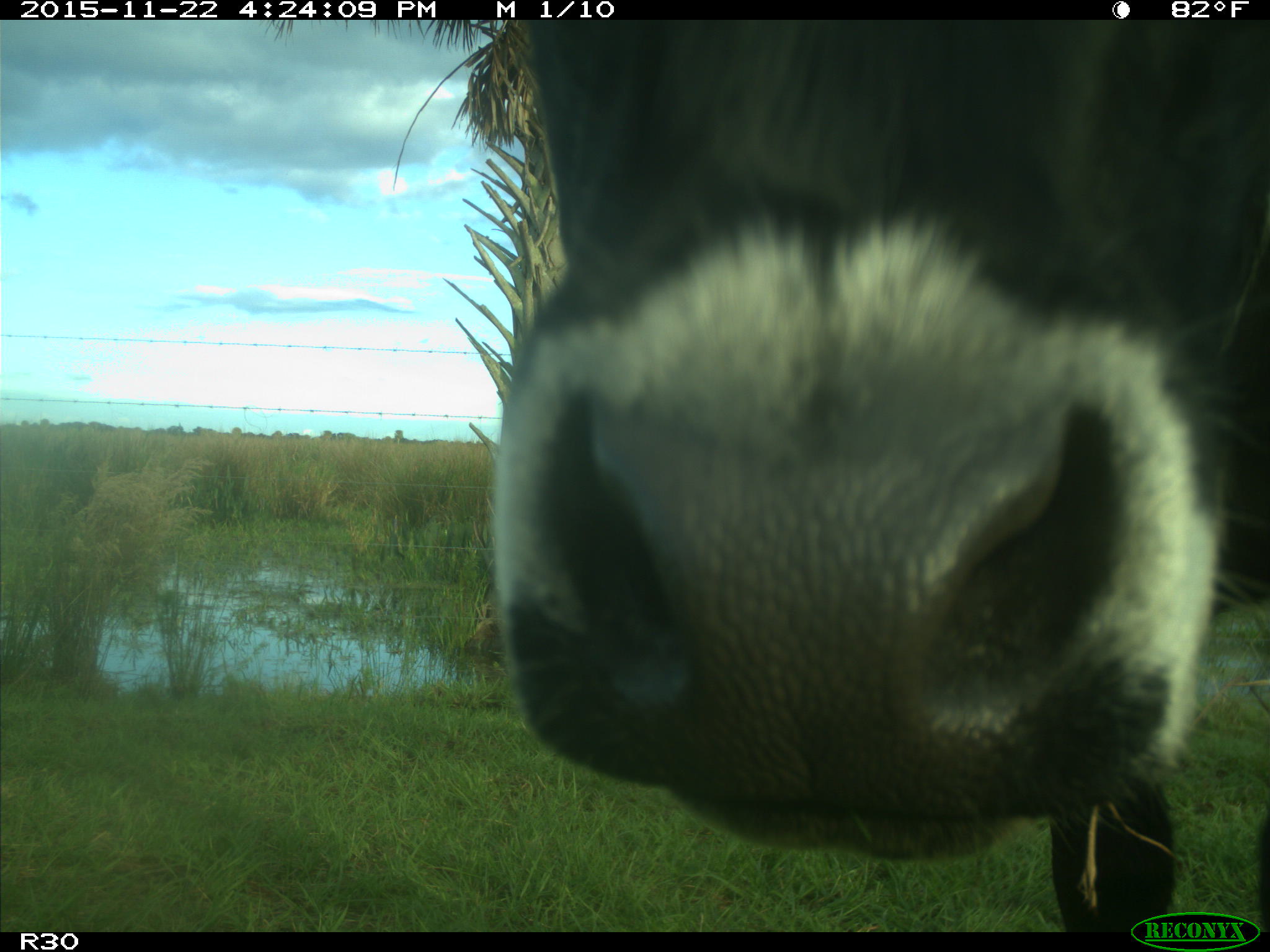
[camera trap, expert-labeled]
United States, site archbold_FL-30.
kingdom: Animalia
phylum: Chordata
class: Mammalia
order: Artiodactyla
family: Bovidae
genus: Bos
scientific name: Bos taurus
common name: domestic cow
Bos taurus (domestic cow).